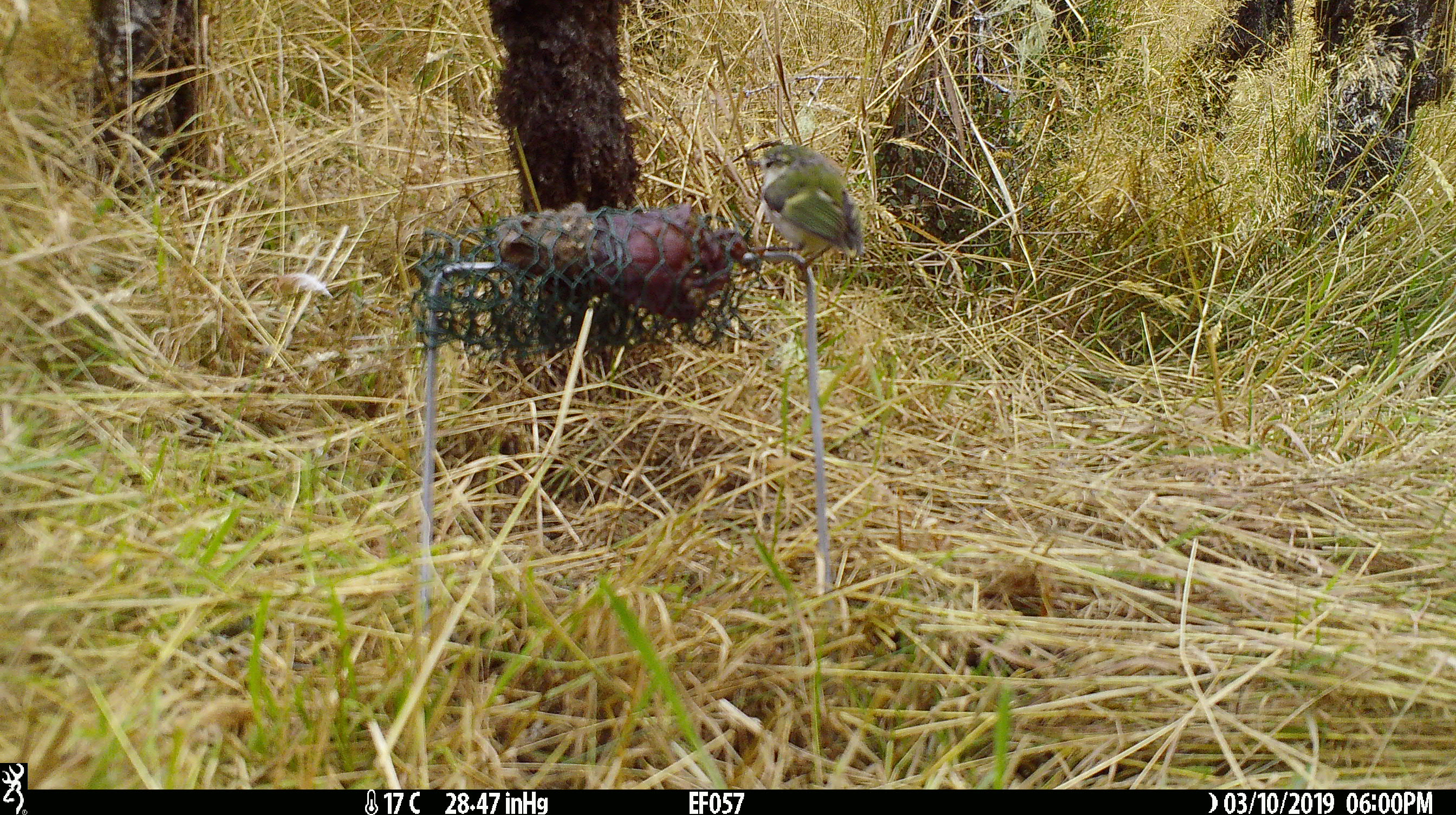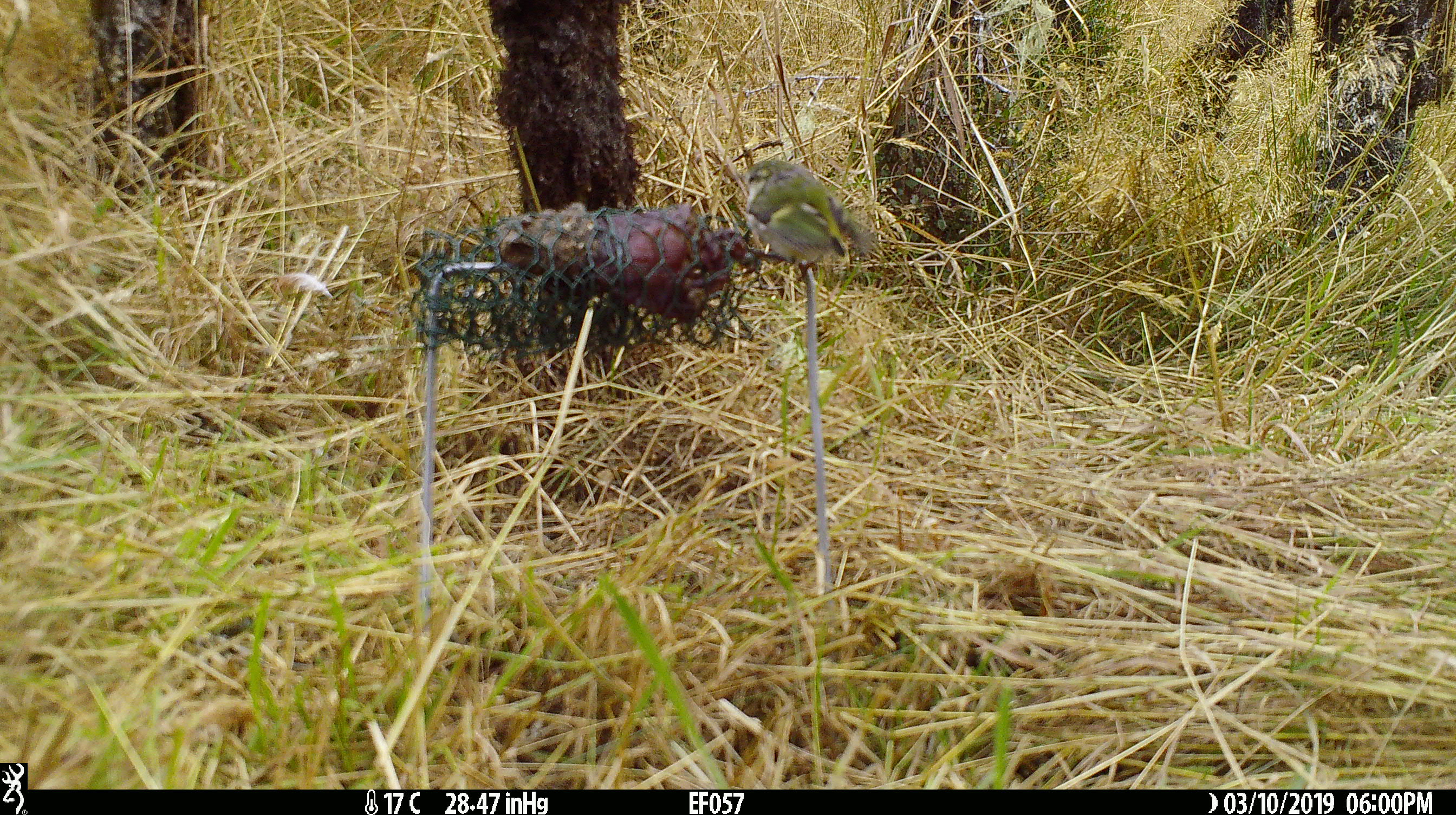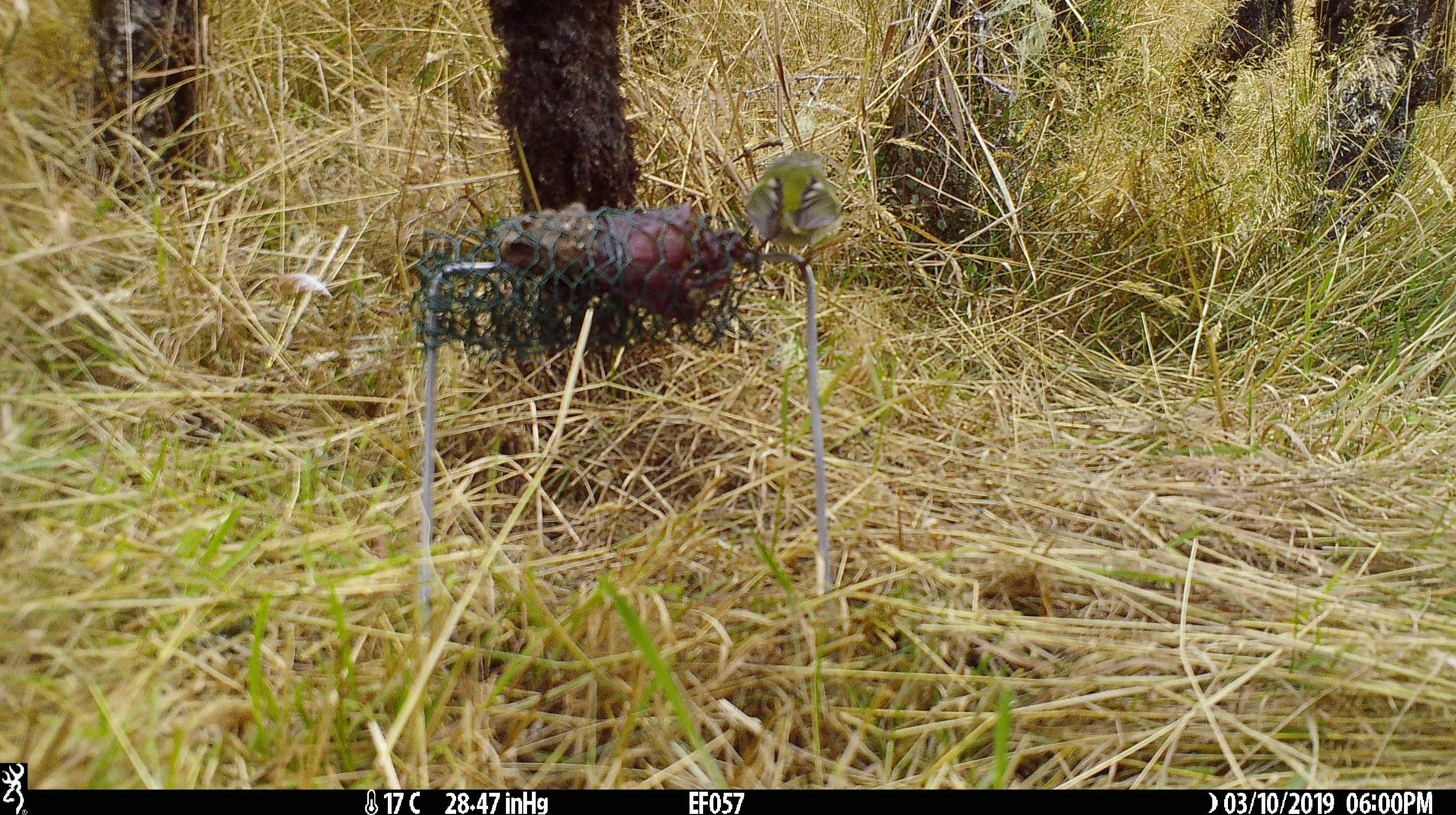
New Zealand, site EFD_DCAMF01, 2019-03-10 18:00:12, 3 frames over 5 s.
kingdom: Animalia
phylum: Chordata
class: Aves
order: Passeriformes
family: Acanthisittidae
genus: Acanthisitta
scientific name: Acanthisitta chloris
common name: rifleman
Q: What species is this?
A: Rifleman (Acanthisitta chloris).